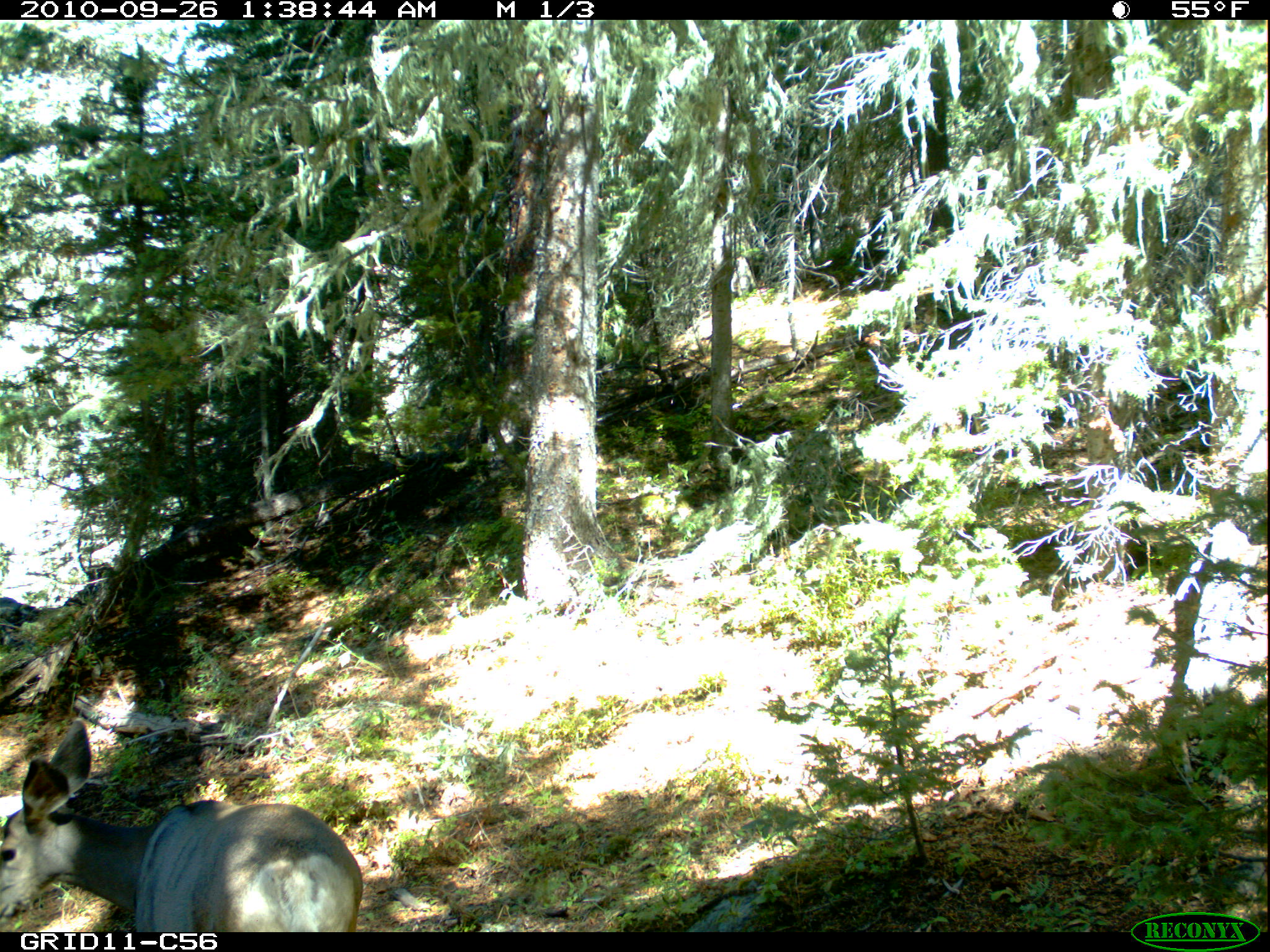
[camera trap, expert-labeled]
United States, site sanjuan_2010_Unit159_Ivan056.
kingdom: Animalia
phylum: Chordata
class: Mammalia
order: Artiodactyla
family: Cervidae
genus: Odocoileus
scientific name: Odocoileus hemionus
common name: mule deer